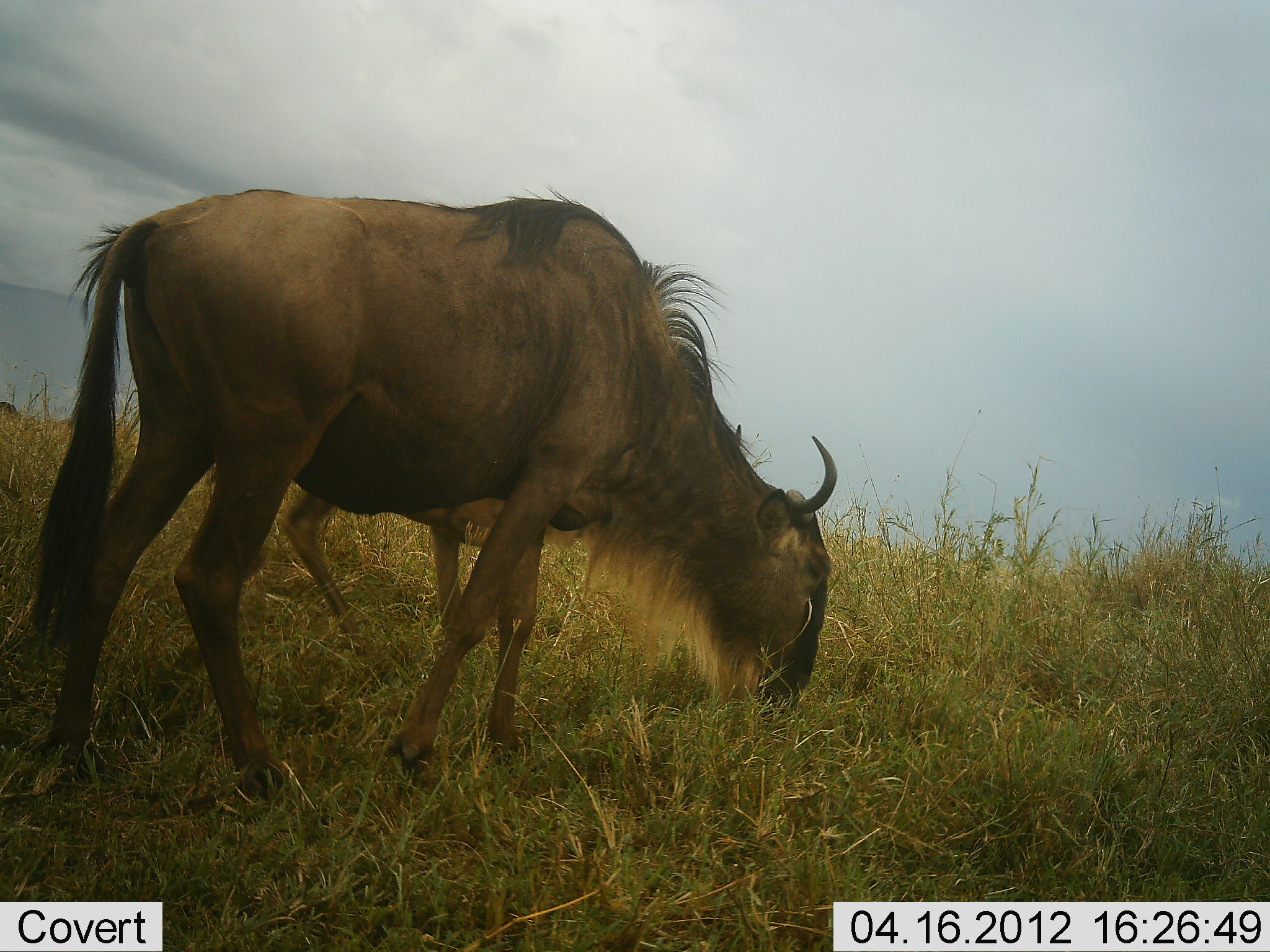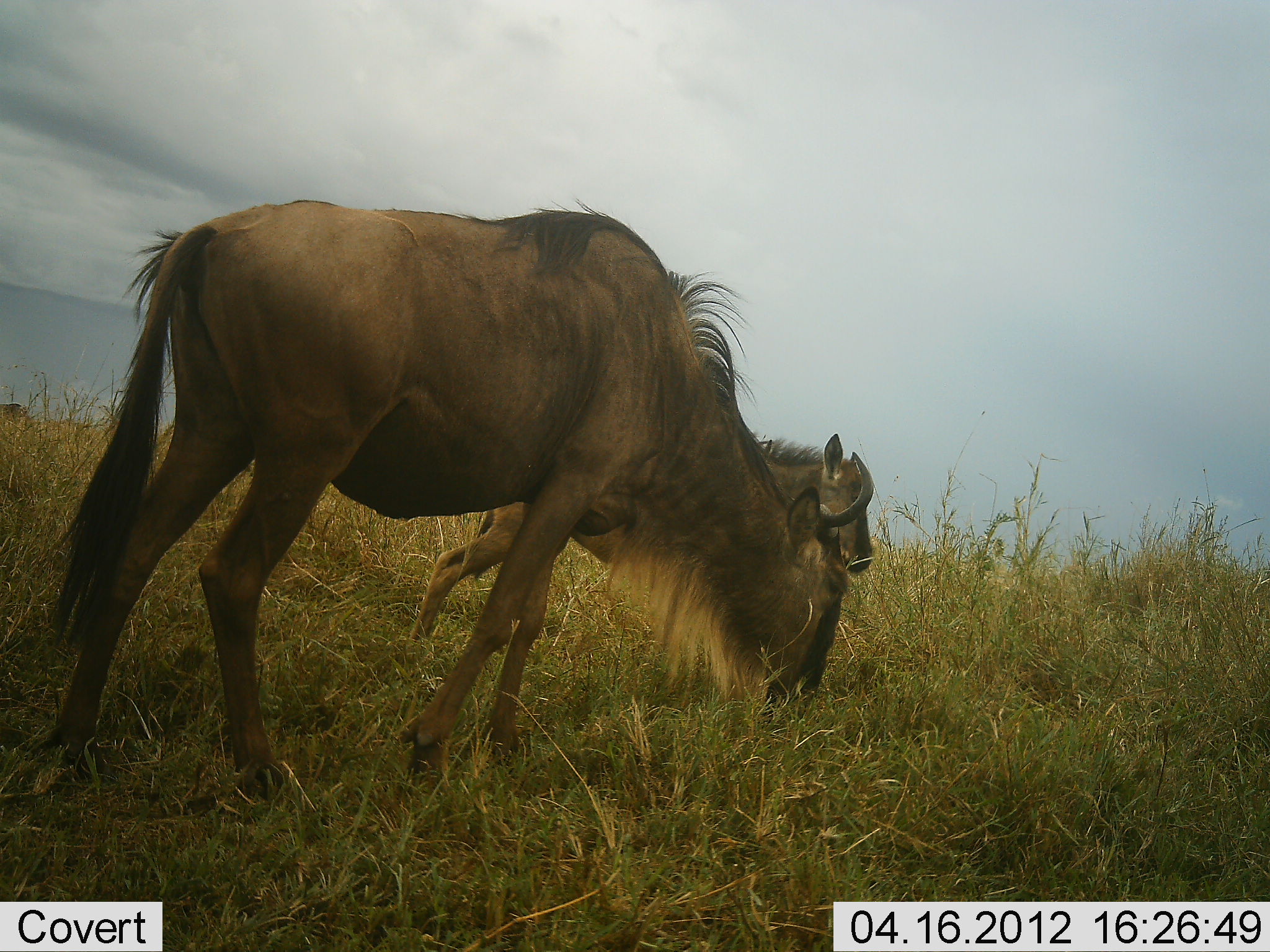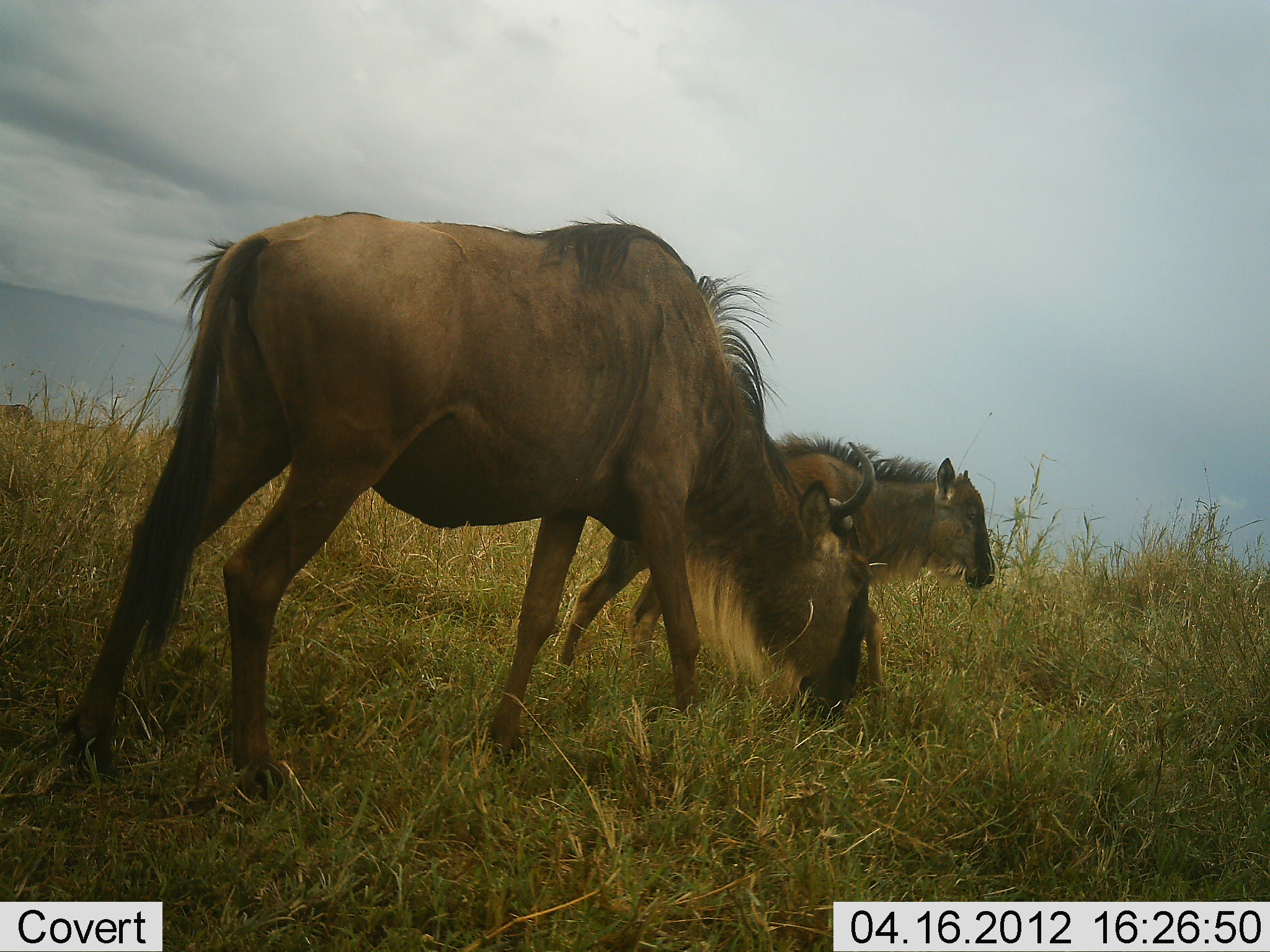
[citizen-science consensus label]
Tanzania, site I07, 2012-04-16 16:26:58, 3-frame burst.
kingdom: Animalia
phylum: Chordata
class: Mammalia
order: Artiodactyla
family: Bovidae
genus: Connochaetes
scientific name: Connochaetes taurinus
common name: blue wildebeest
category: wildebeest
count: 2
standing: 30%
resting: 0%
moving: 37%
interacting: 3%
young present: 57%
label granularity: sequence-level